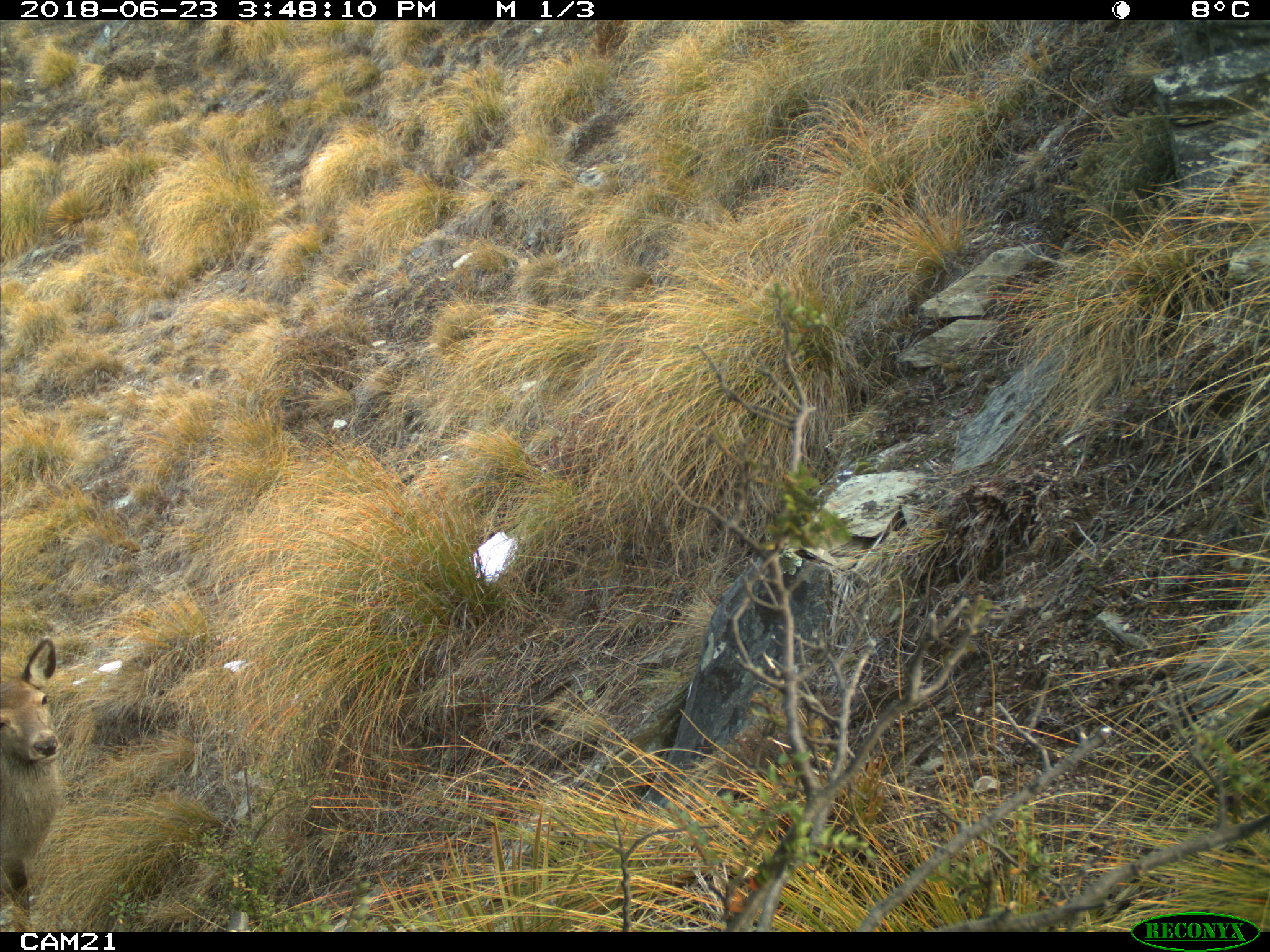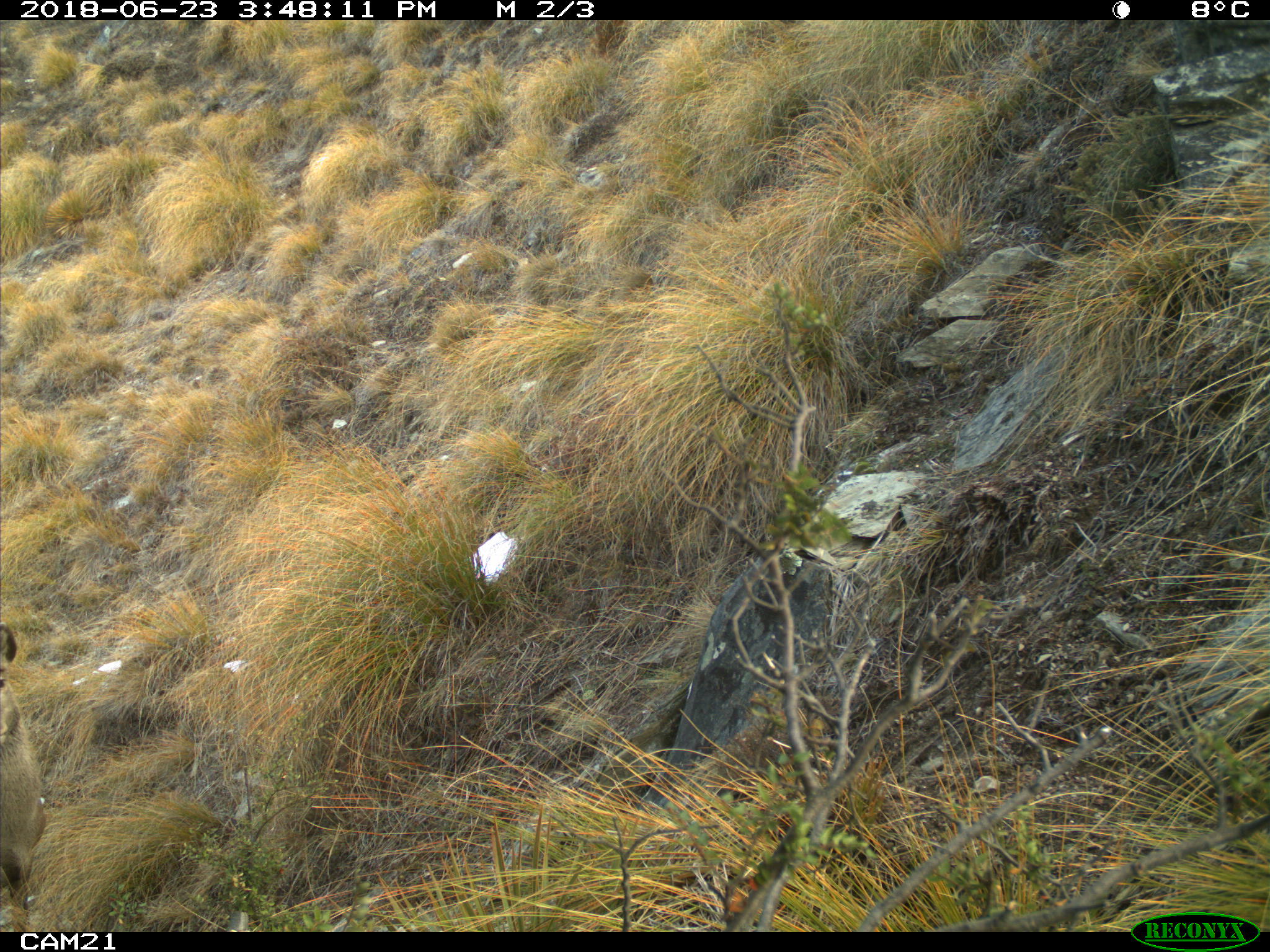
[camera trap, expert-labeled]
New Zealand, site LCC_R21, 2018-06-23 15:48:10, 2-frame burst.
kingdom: Animalia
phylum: Chordata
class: Mammalia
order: Artiodactyla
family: Cervidae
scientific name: Cervidae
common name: deer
Deer (Cervidae).